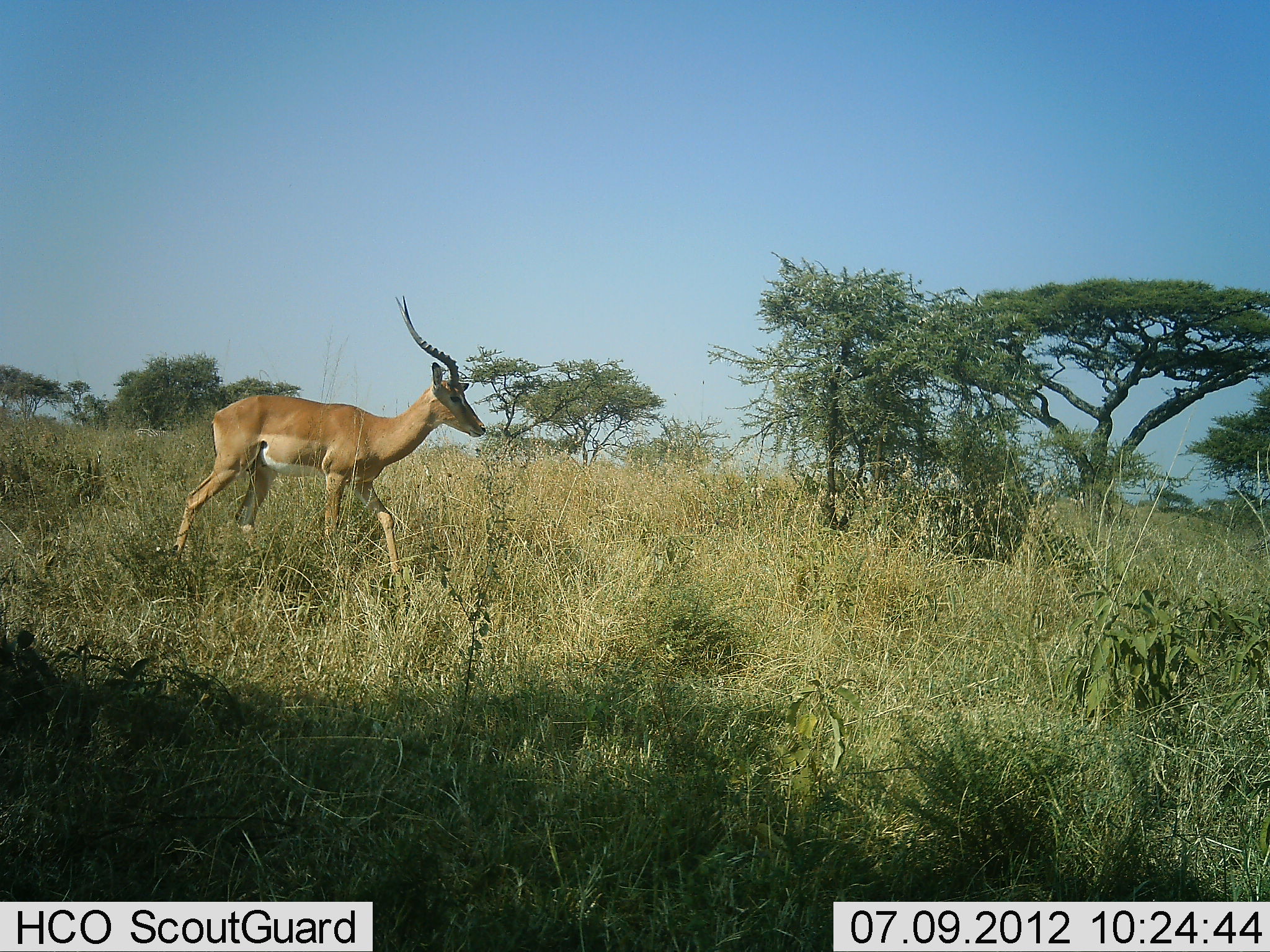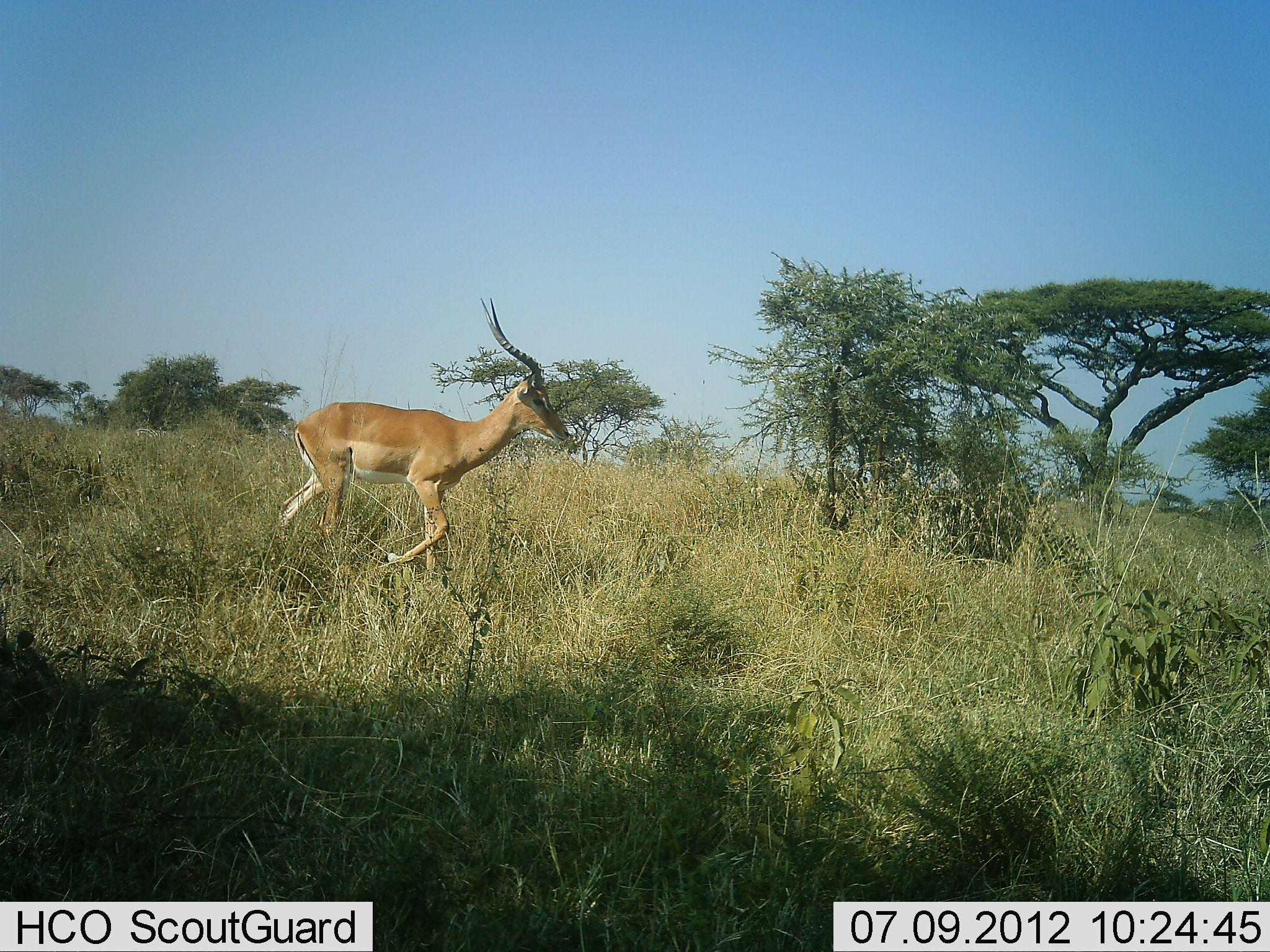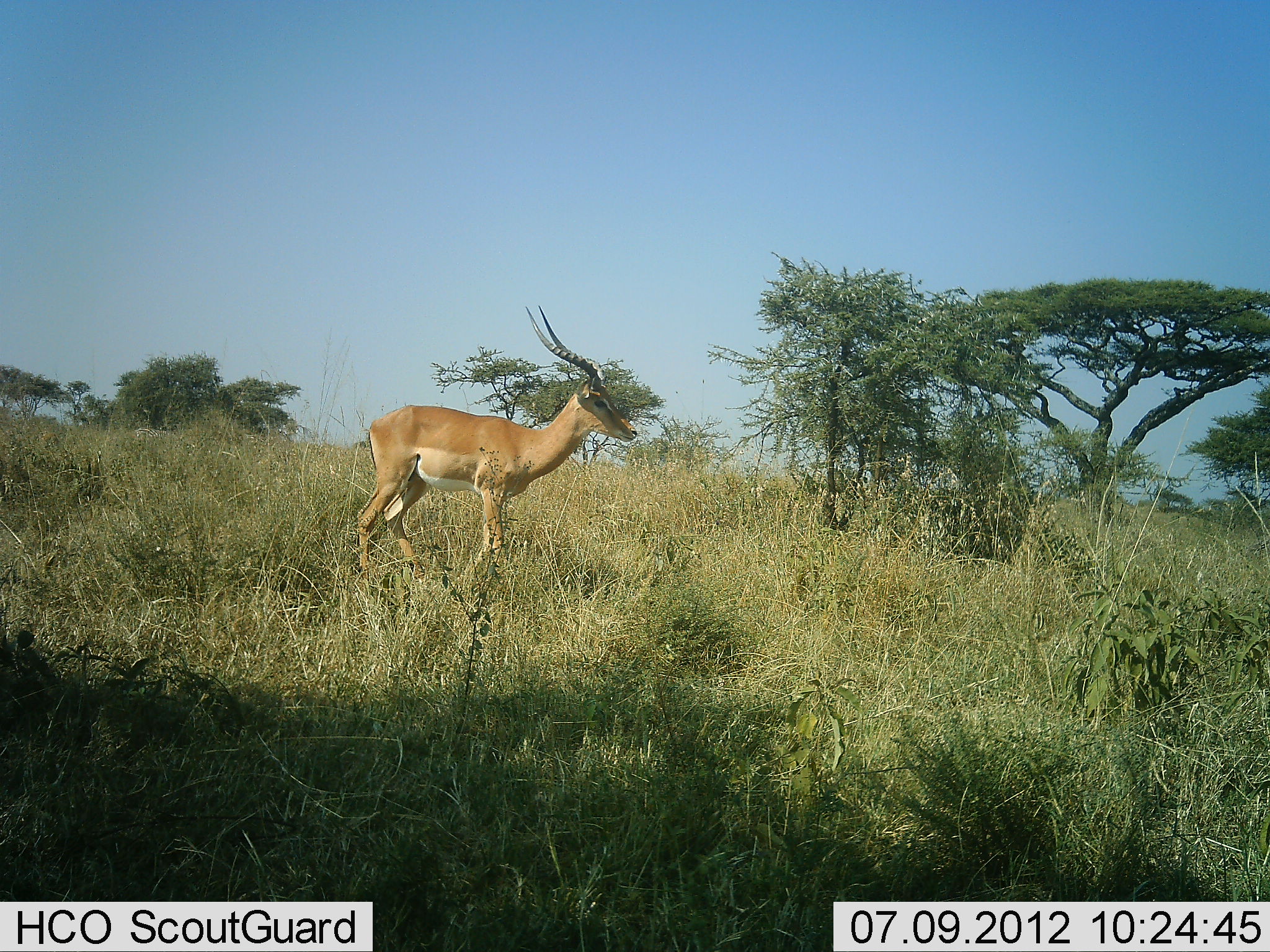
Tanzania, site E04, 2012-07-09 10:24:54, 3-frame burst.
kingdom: Animalia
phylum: Chordata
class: Mammalia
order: Artiodactyla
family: Bovidae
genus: Aepyceros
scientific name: Aepyceros melampus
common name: impala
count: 1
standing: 0%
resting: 0%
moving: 100%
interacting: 0%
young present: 0%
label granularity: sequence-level